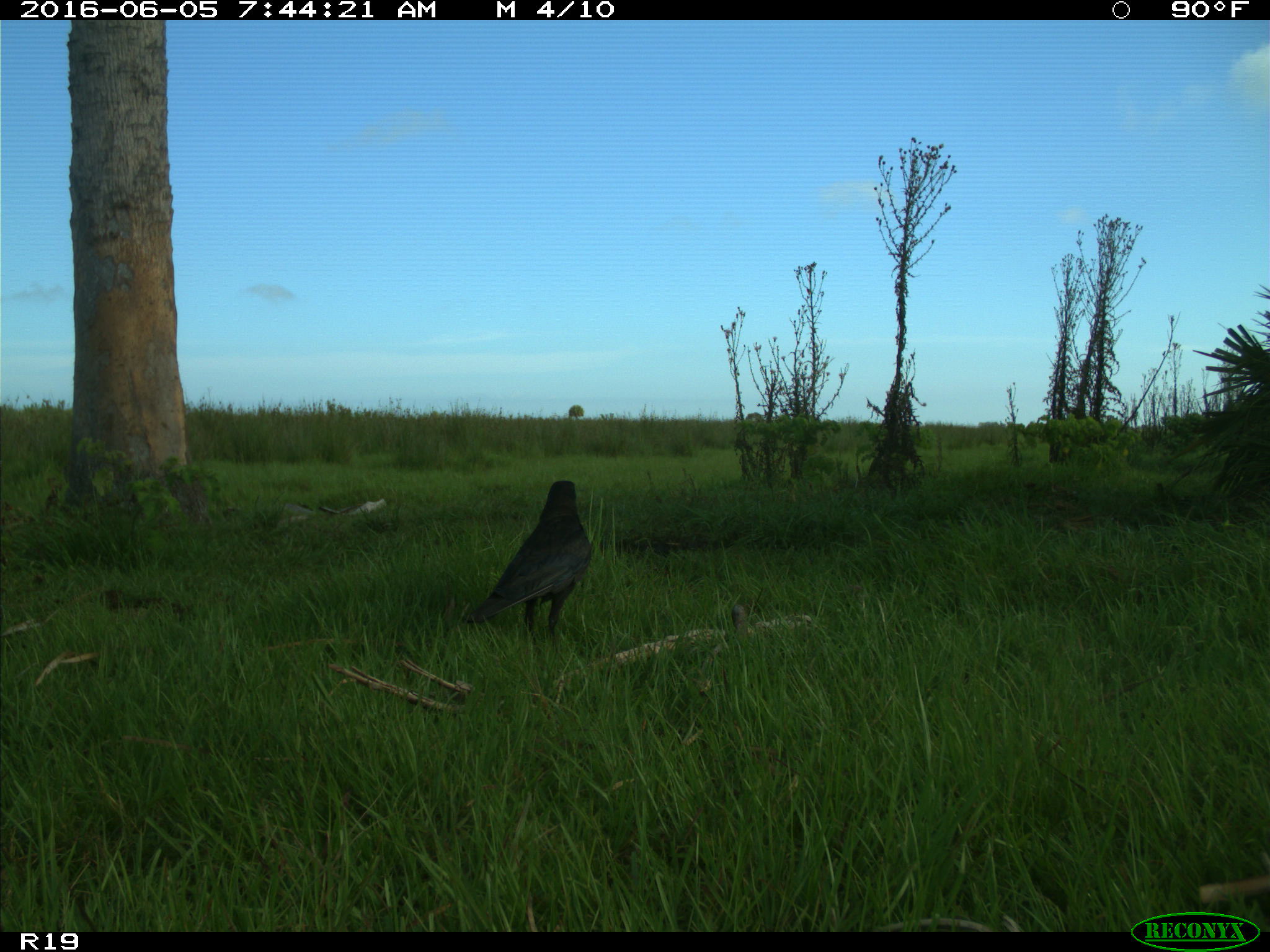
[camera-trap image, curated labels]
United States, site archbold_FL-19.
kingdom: Animalia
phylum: Chordata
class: Aves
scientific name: Aves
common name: birds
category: unidentified bird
Unidentified bird (birds) (Aves).